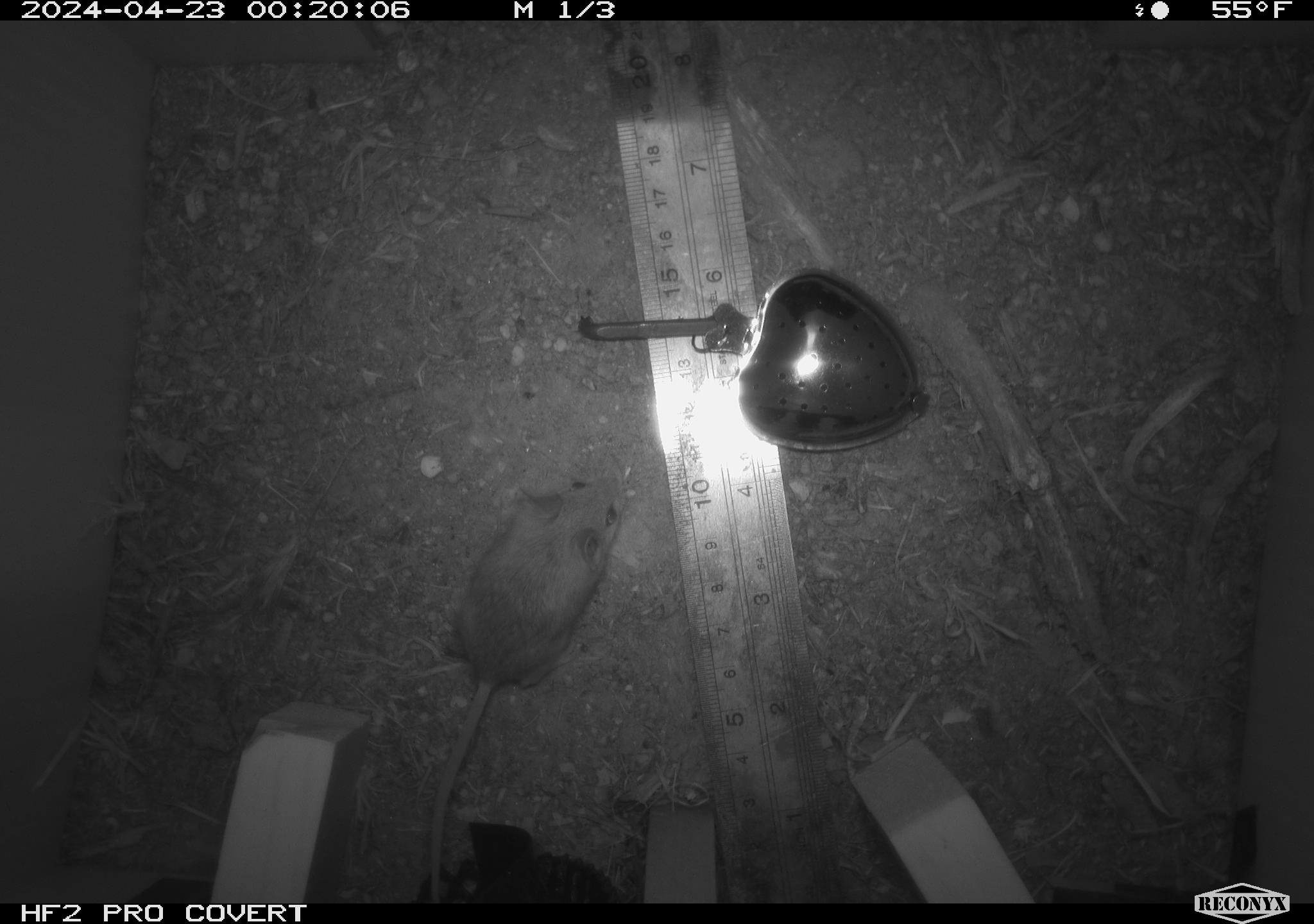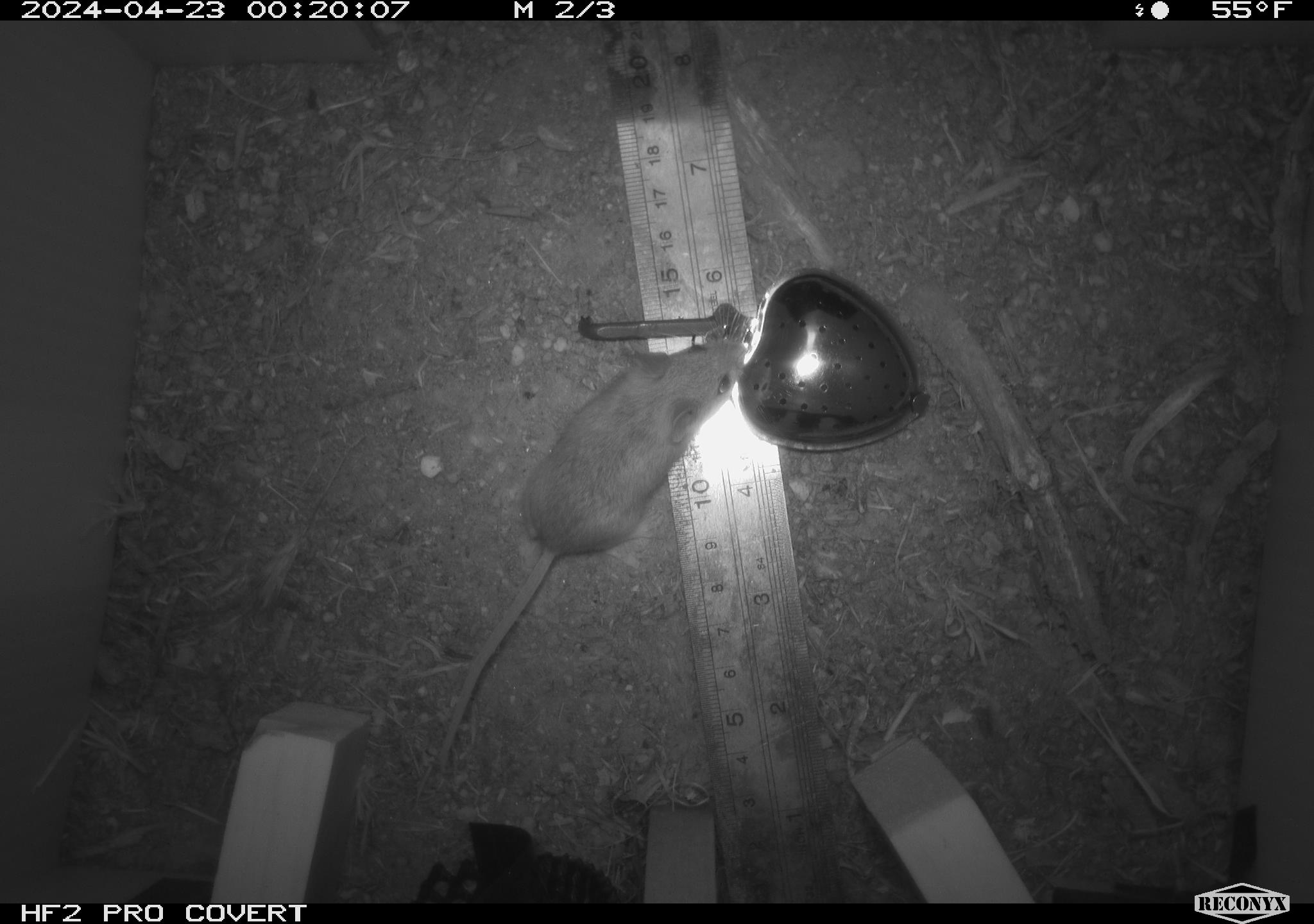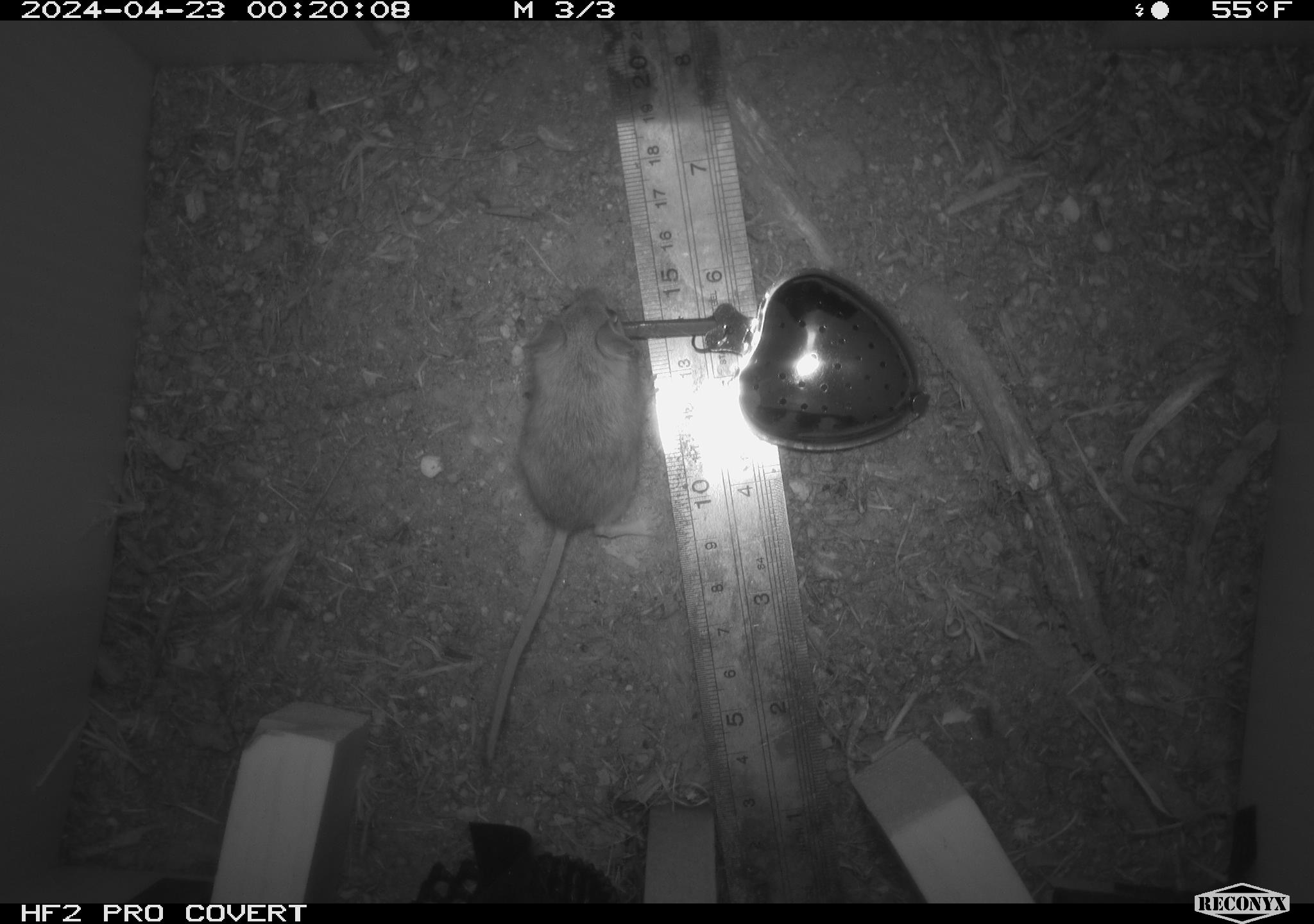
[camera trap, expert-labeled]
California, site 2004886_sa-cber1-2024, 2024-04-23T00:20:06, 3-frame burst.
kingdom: Animalia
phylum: Chordata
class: Mammalia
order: Rodentia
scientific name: Rodentia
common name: mouse species